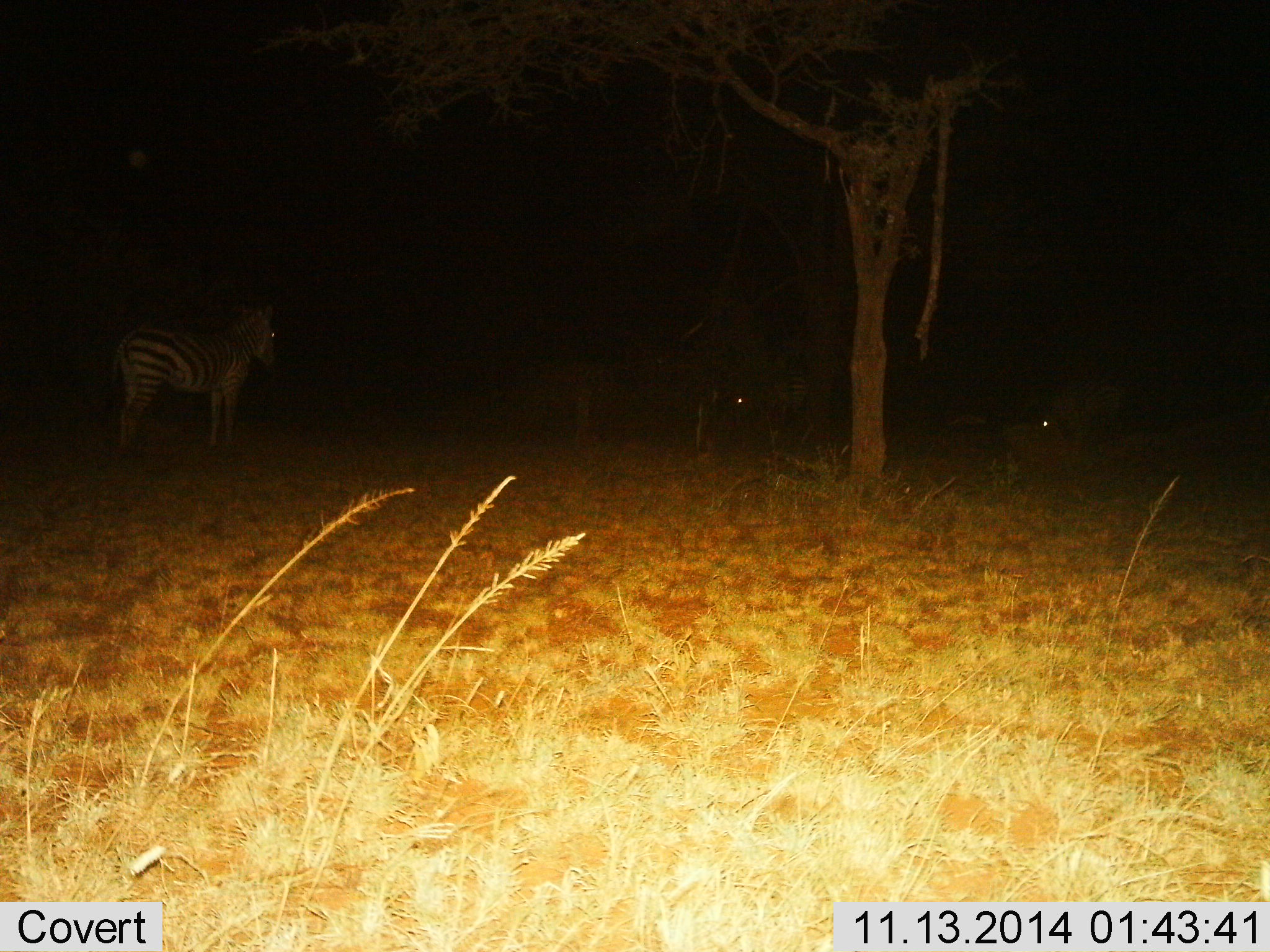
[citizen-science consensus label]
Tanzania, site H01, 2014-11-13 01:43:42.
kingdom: Animalia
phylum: Chordata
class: Mammalia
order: Perissodactyla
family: Equidae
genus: Equus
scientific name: Equus quagga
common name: plains zebra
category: zebra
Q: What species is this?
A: Zebra (plains zebra) (Equus quagga).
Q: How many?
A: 3.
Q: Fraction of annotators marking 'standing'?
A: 100%.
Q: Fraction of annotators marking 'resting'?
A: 9%.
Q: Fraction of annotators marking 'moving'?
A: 0%.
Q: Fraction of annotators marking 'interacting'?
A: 0%.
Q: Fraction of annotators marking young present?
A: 0%.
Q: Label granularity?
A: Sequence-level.